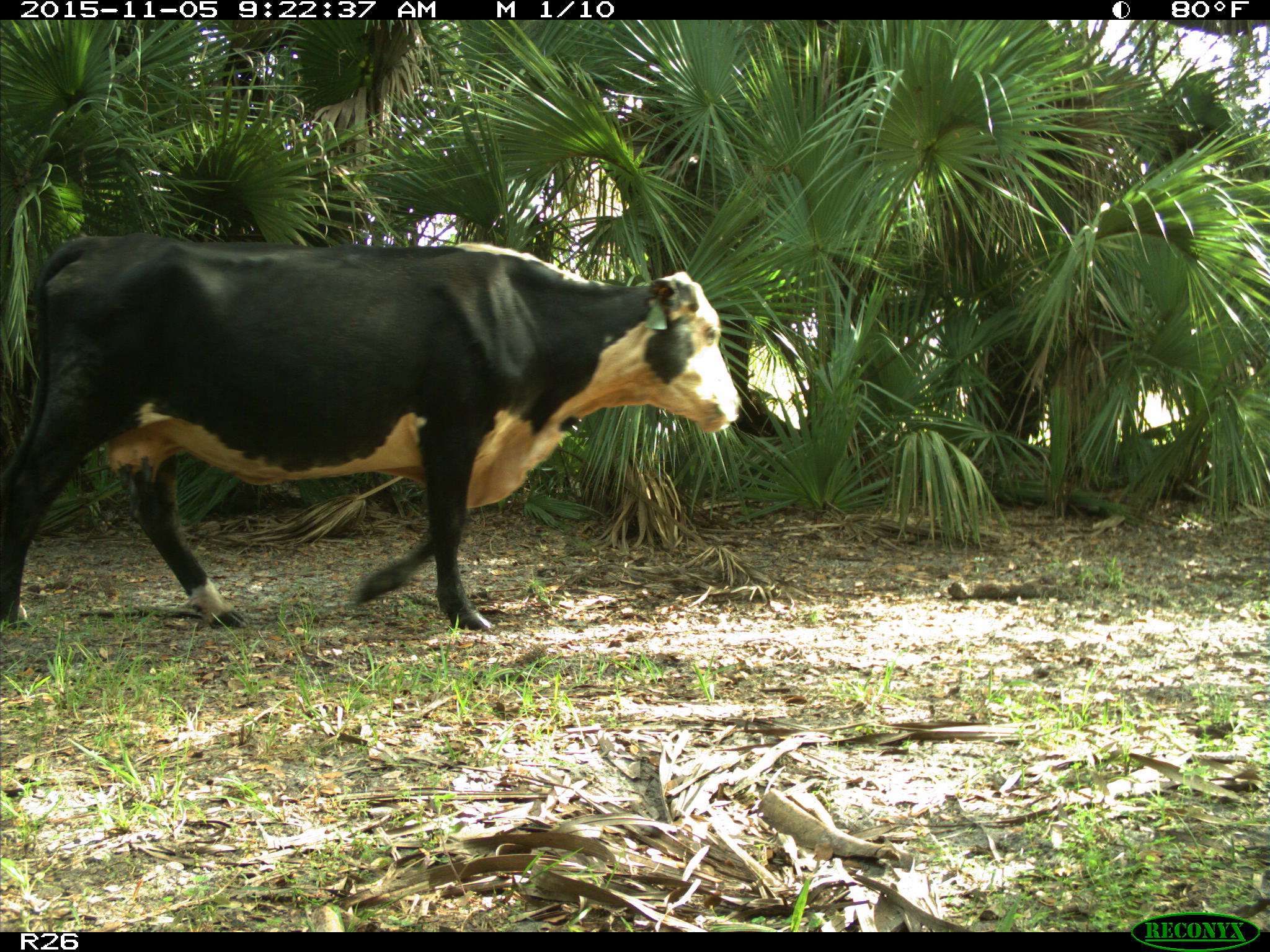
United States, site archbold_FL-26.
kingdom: Animalia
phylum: Chordata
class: Mammalia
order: Artiodactyla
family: Bovidae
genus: Bos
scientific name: Bos taurus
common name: domestic cow